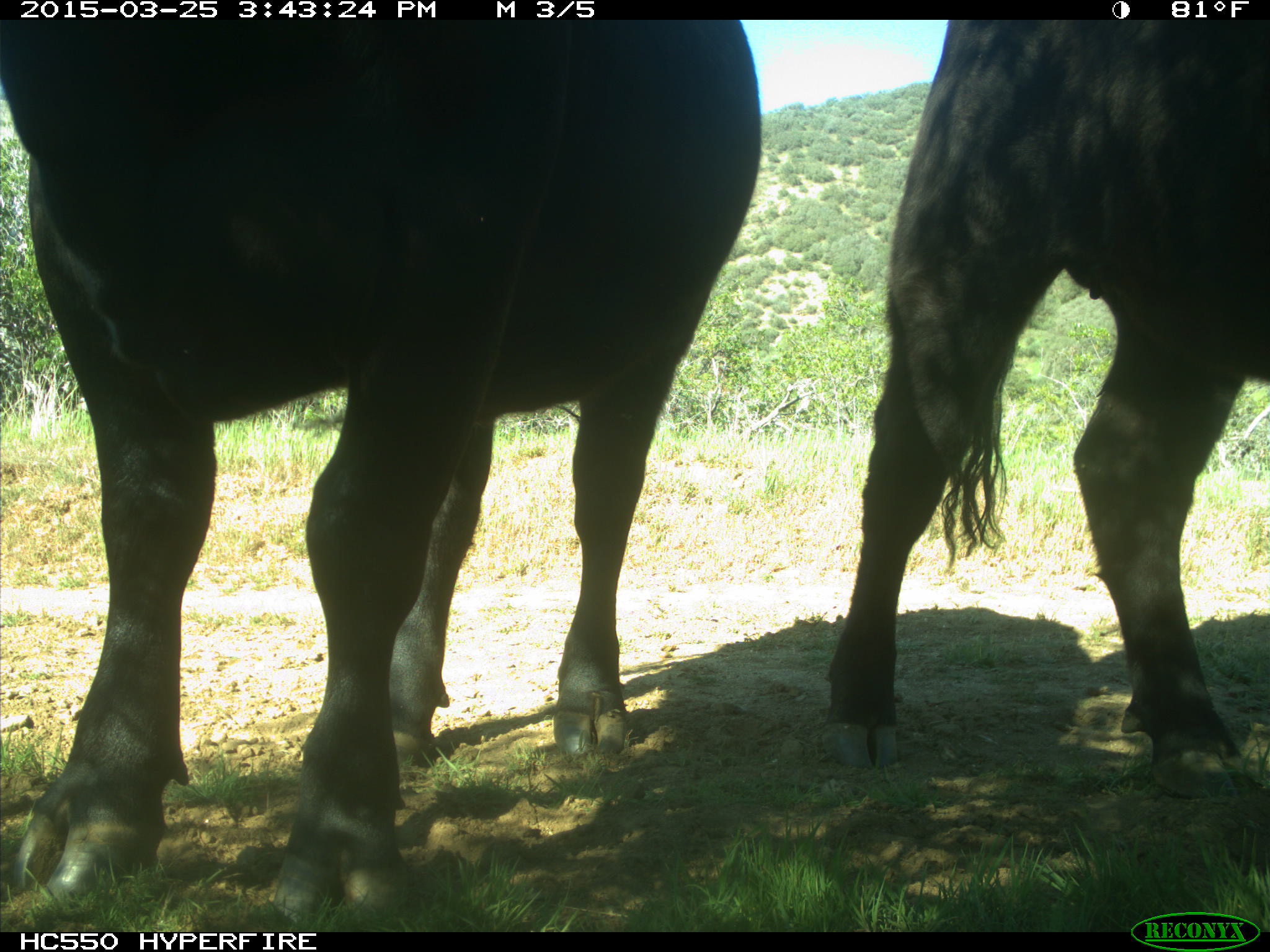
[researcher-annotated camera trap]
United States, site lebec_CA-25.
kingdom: Animalia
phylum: Chordata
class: Mammalia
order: Artiodactyla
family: Bovidae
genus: Bos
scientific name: Bos taurus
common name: domestic cow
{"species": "Bos taurus (domestic cow)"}